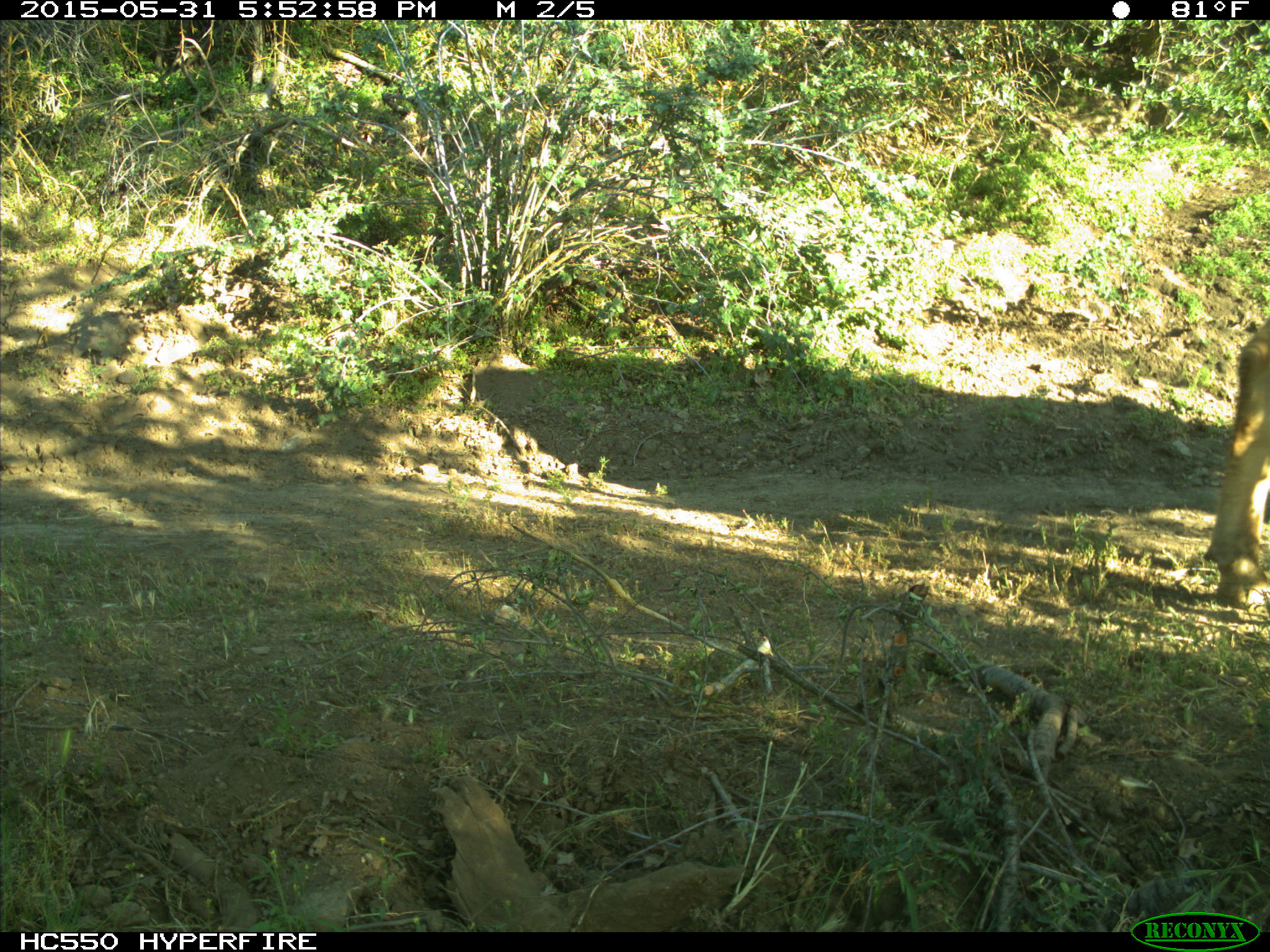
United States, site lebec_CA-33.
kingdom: Animalia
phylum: Chordata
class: Mammalia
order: Artiodactyla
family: Bovidae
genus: Bos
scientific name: Bos taurus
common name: domestic cow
Bos taurus (domestic cow).